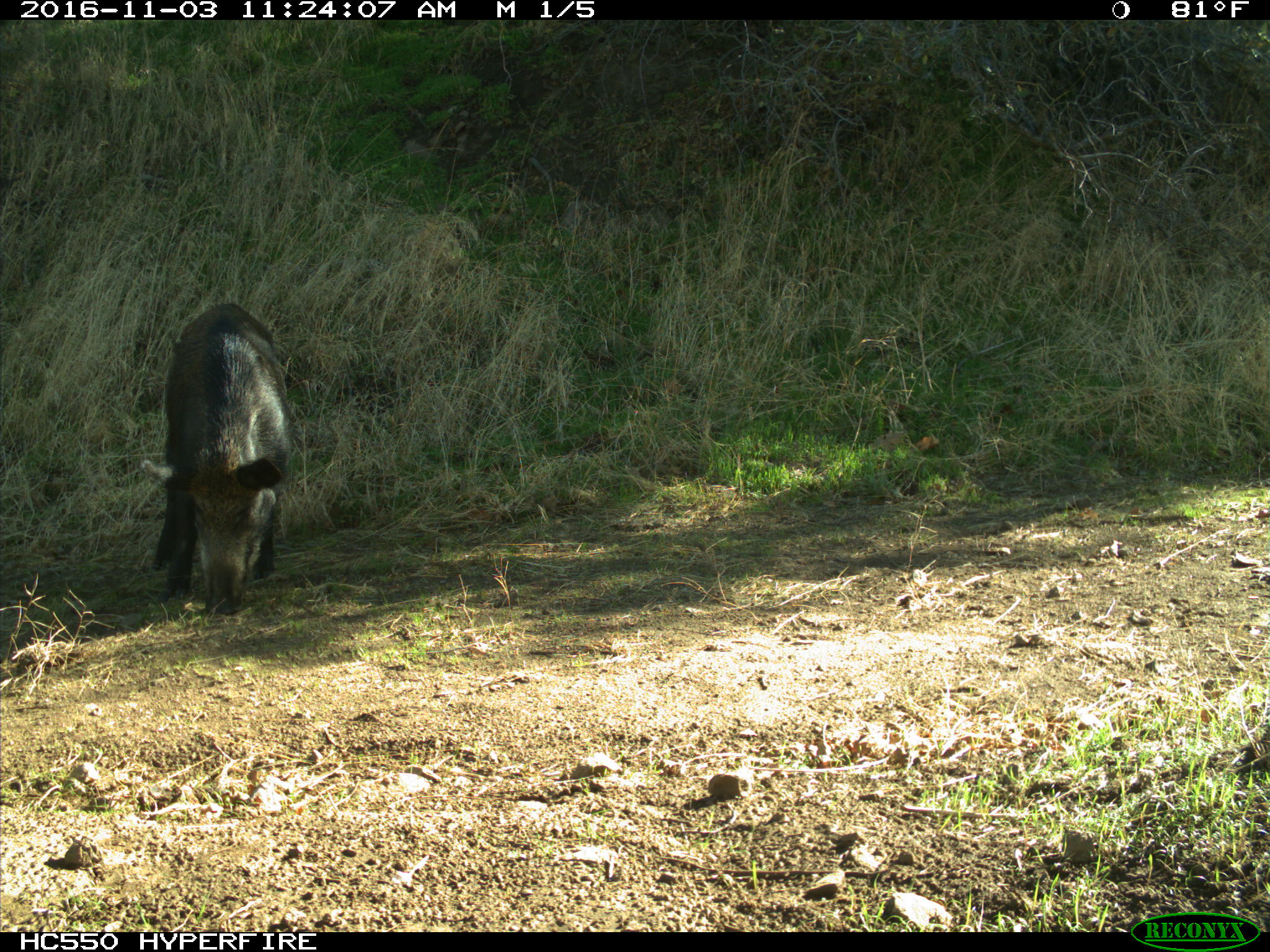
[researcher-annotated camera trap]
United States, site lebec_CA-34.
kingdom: Animalia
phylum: Chordata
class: Mammalia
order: Artiodactyla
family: Suidae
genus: Sus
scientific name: Sus scrofa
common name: wild boar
Sus scrofa (wild boar).